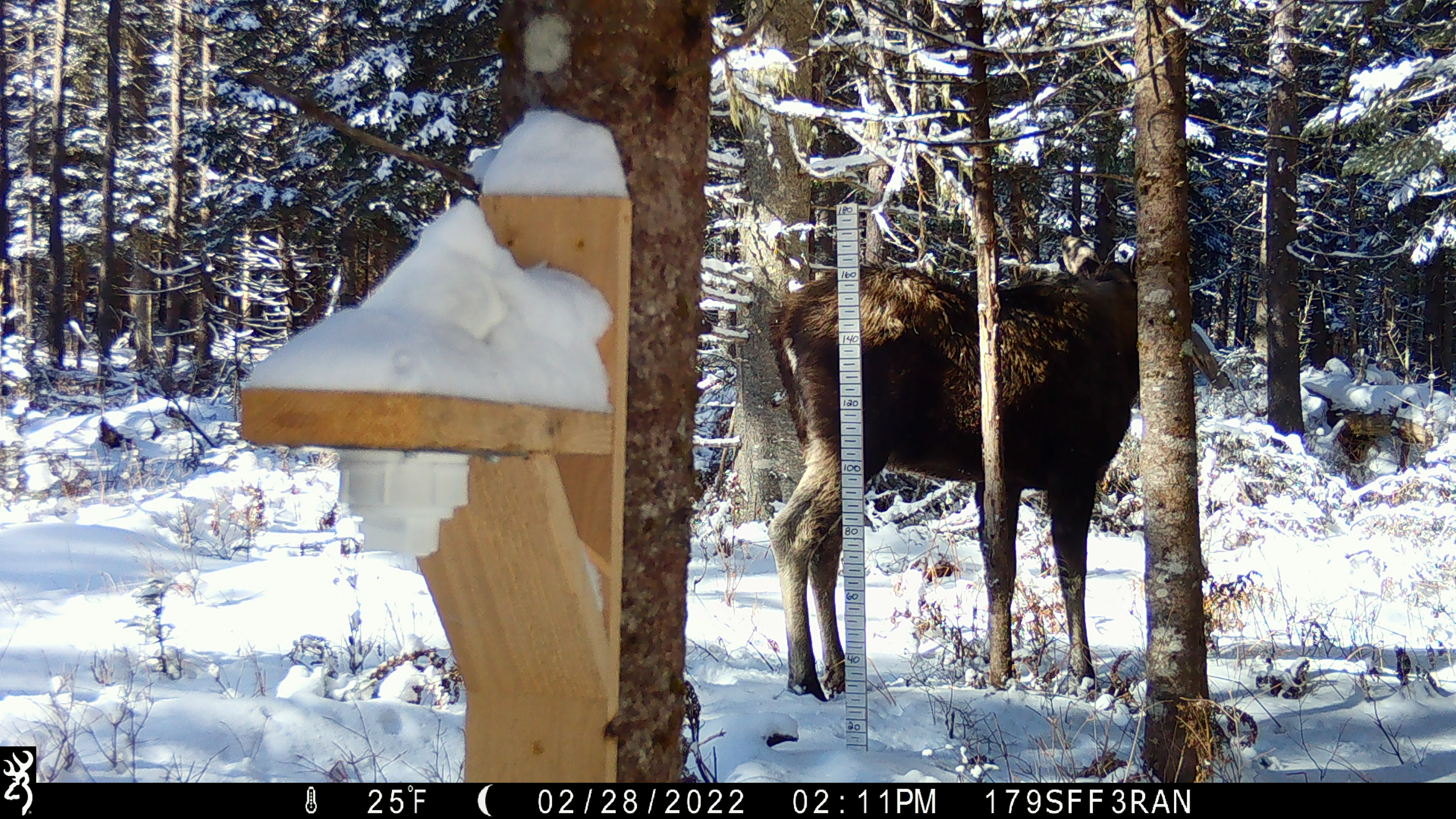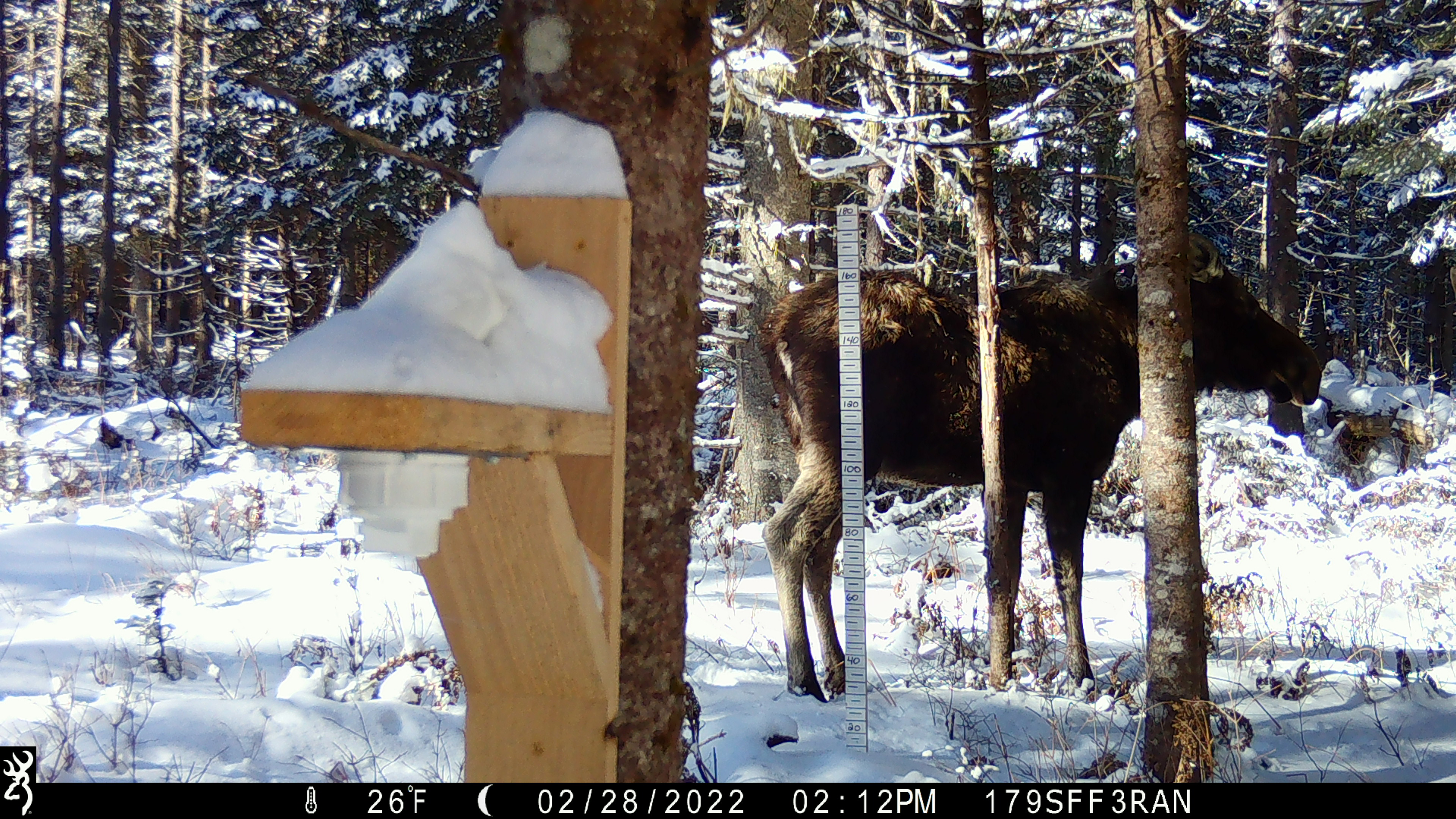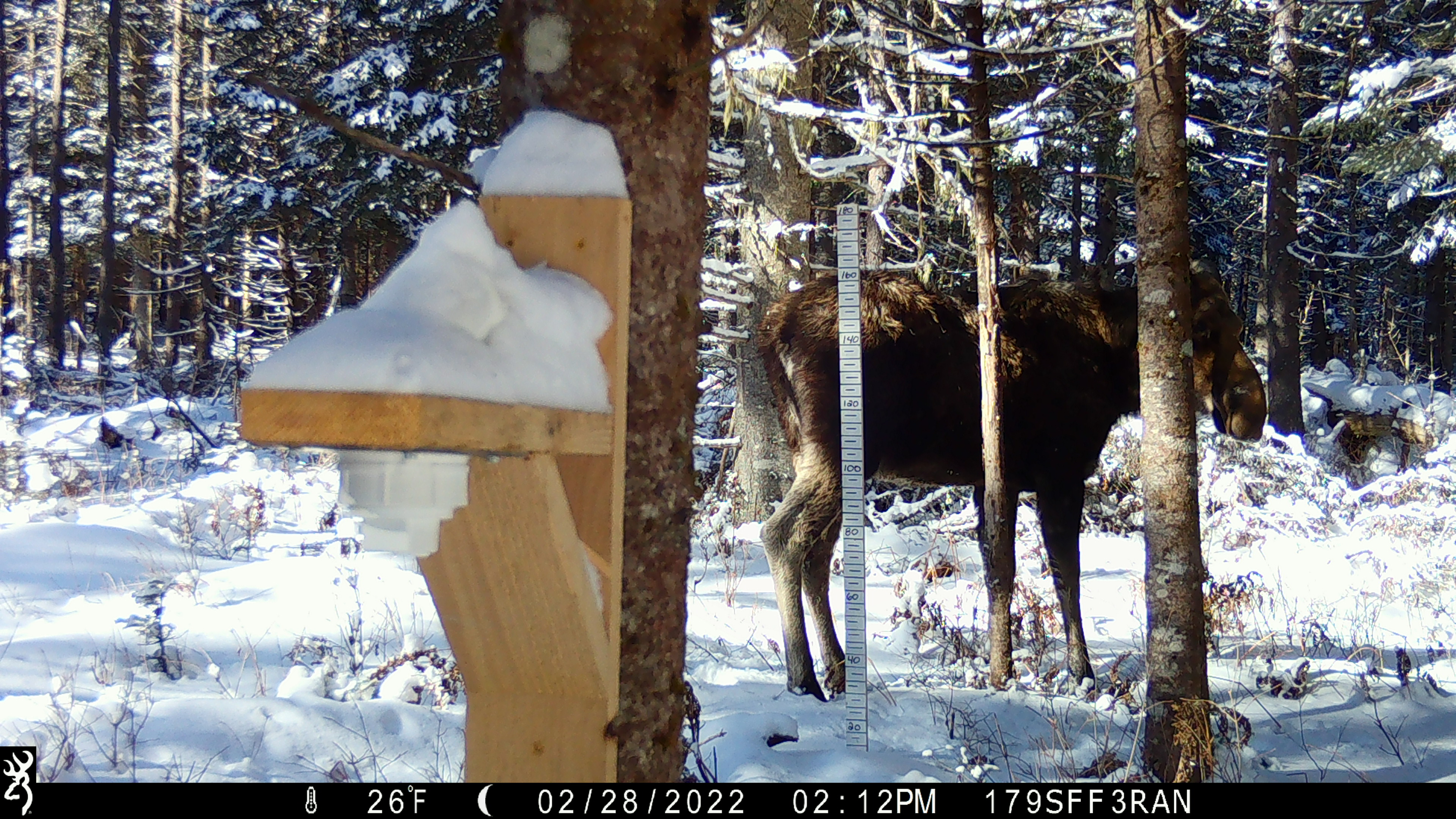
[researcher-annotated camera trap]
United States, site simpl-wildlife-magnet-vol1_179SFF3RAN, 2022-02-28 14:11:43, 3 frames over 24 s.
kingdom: Animalia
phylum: Chordata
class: Mammalia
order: Artiodactyla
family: Cervidae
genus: Alces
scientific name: Alces alces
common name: moose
Moose (Alces alces).